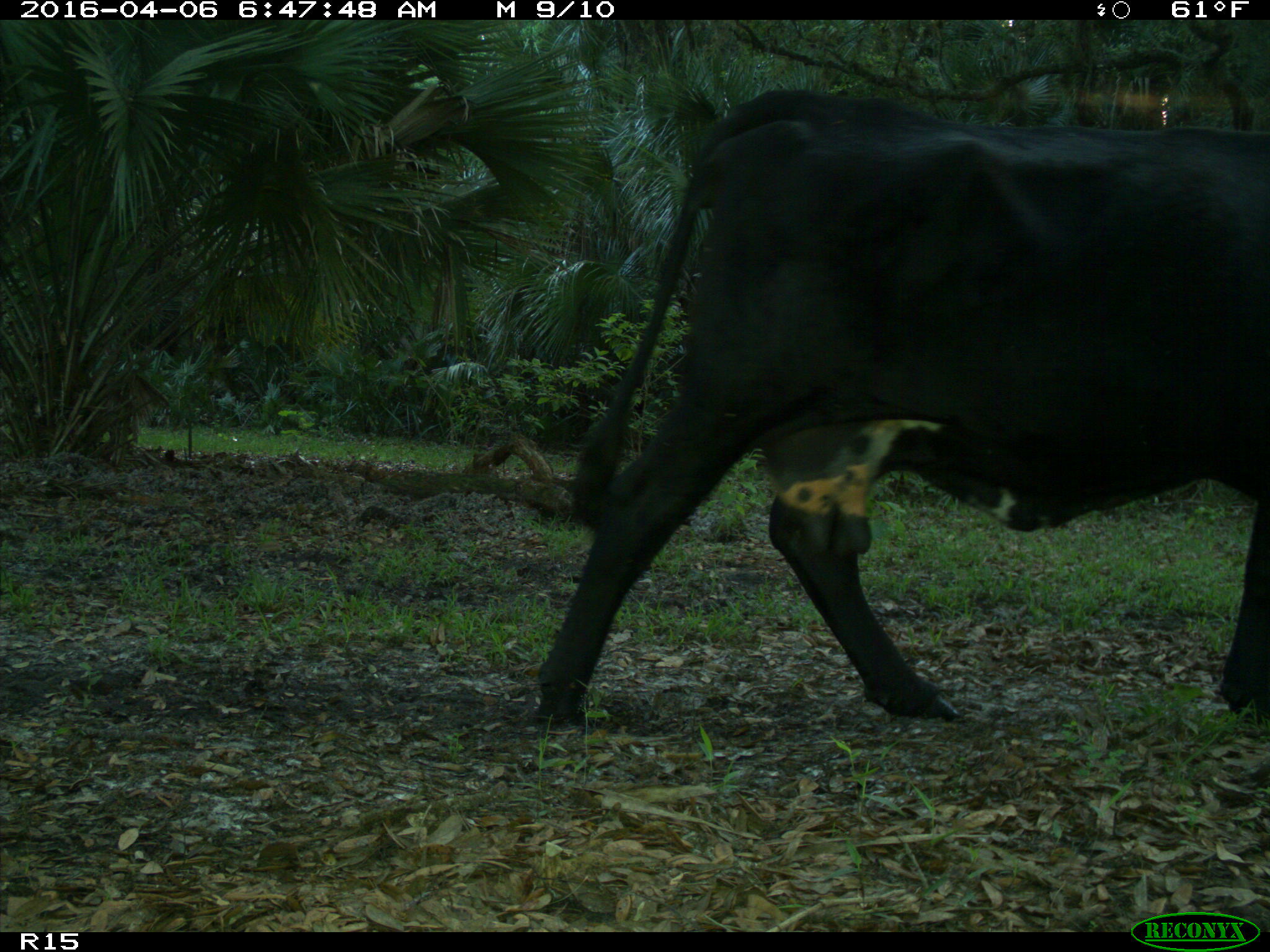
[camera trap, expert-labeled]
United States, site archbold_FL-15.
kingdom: Animalia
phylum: Chordata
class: Mammalia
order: Artiodactyla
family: Bovidae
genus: Bos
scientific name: Bos taurus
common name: domestic cow